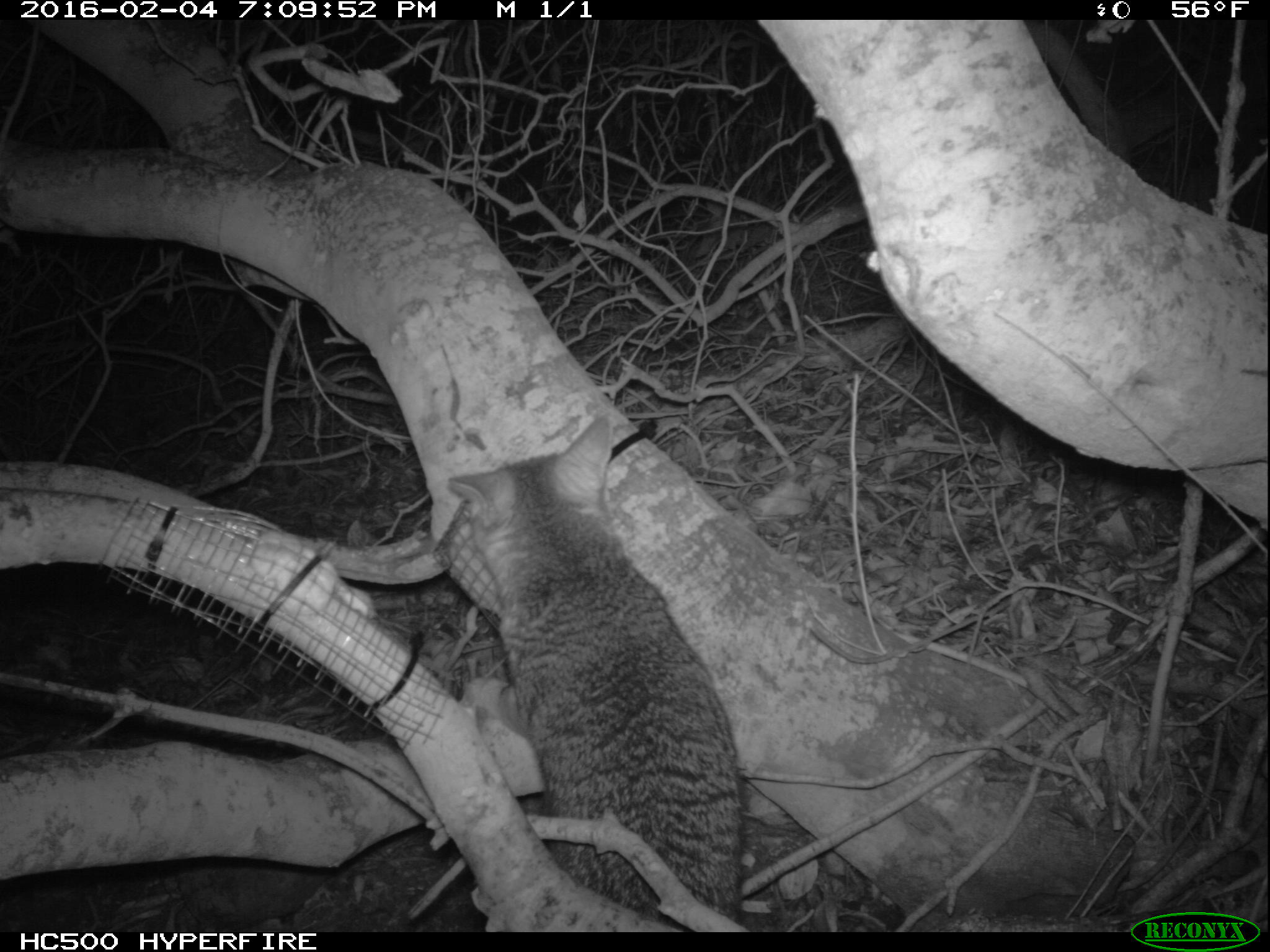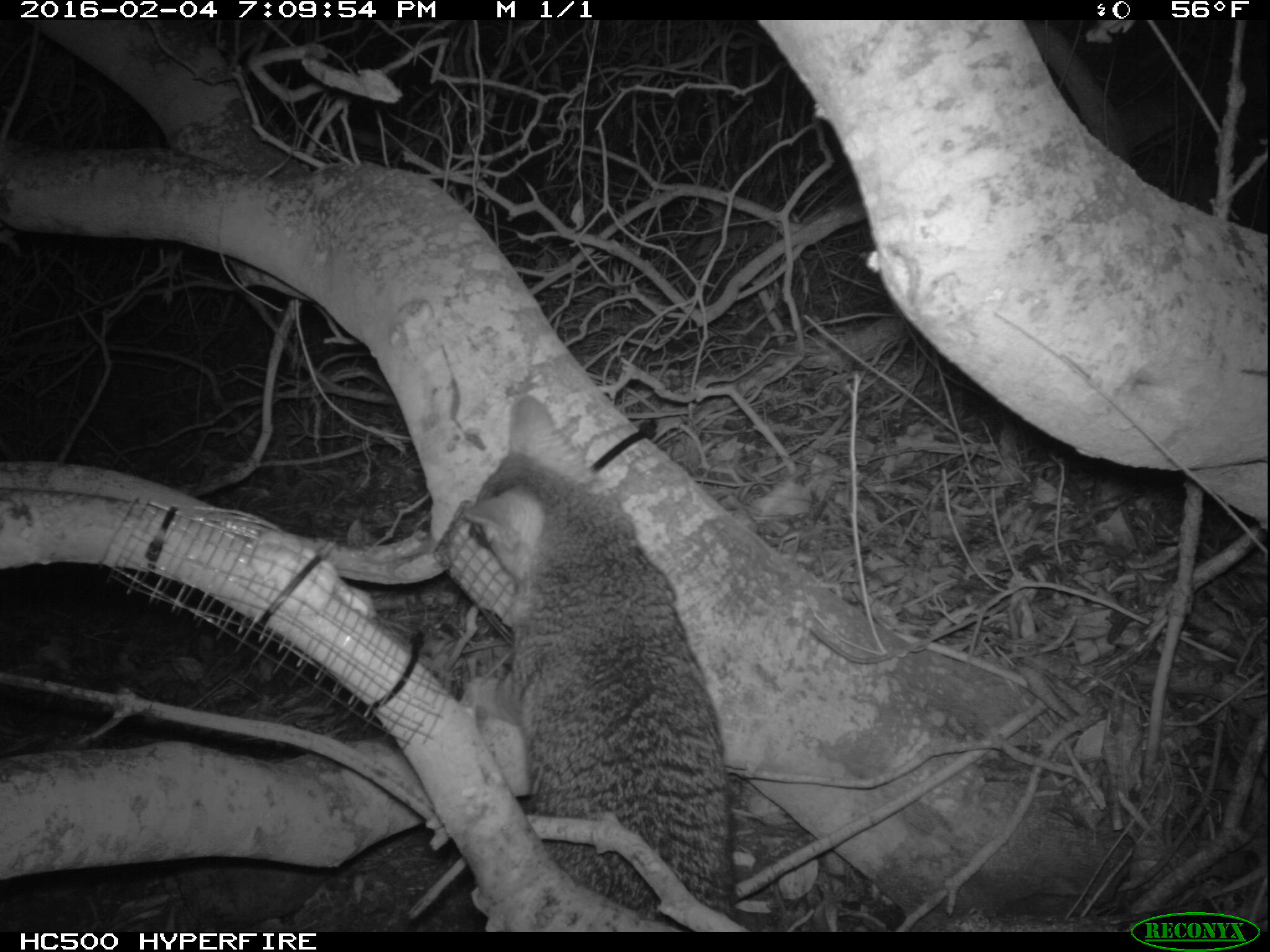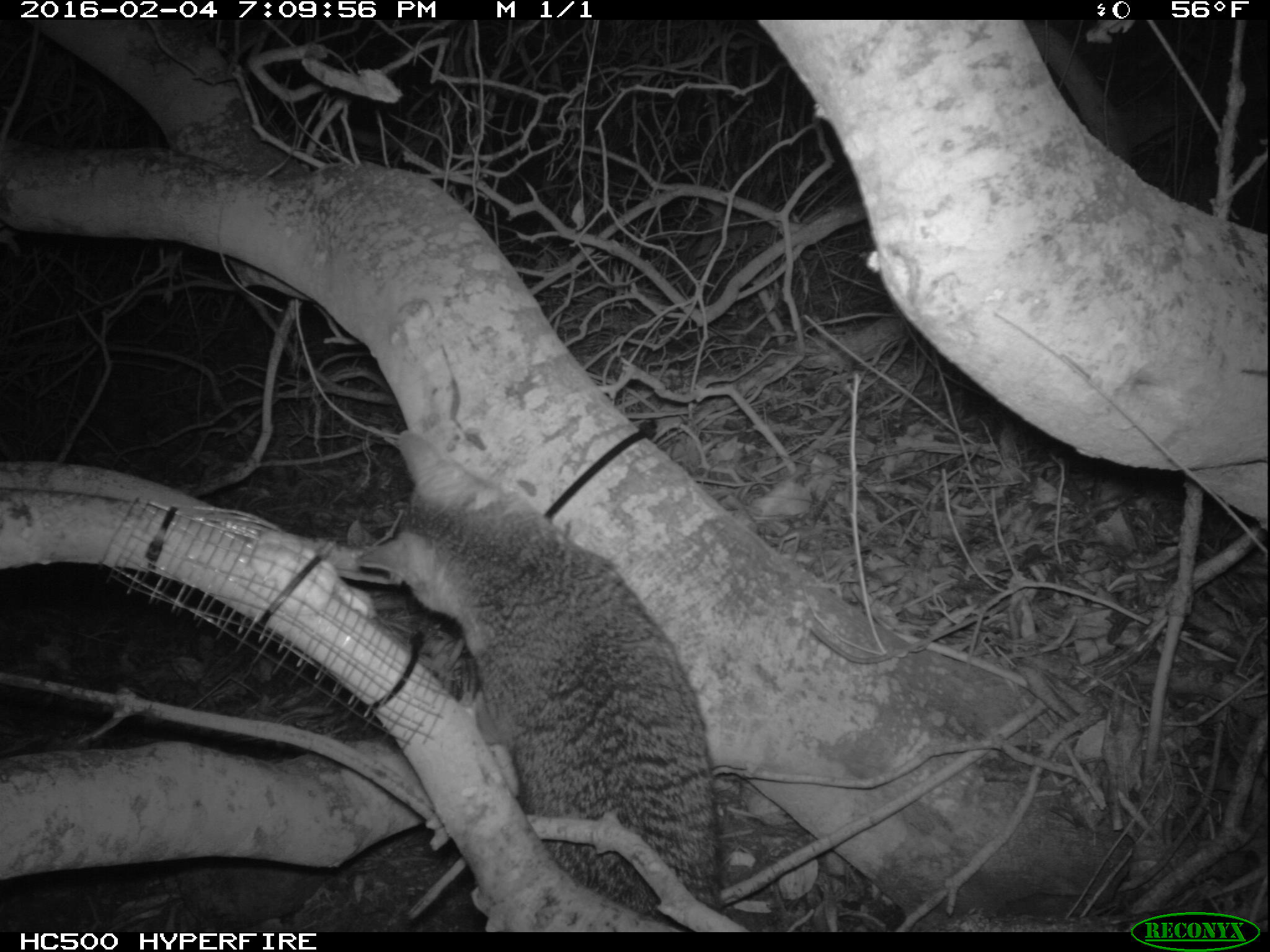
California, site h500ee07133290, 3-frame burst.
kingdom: Animalia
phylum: Chordata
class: Mammalia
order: Carnivora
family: Canidae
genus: Urocyon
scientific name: Urocyon littoralis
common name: island fox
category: fox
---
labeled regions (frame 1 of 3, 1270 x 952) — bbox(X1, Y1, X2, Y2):
fox: bbox(430, 416, 742, 926)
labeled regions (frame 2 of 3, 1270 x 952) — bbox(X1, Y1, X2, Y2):
fox: bbox(463, 395, 739, 932)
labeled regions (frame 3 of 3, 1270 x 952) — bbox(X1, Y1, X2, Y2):
fox: bbox(356, 431, 719, 933)